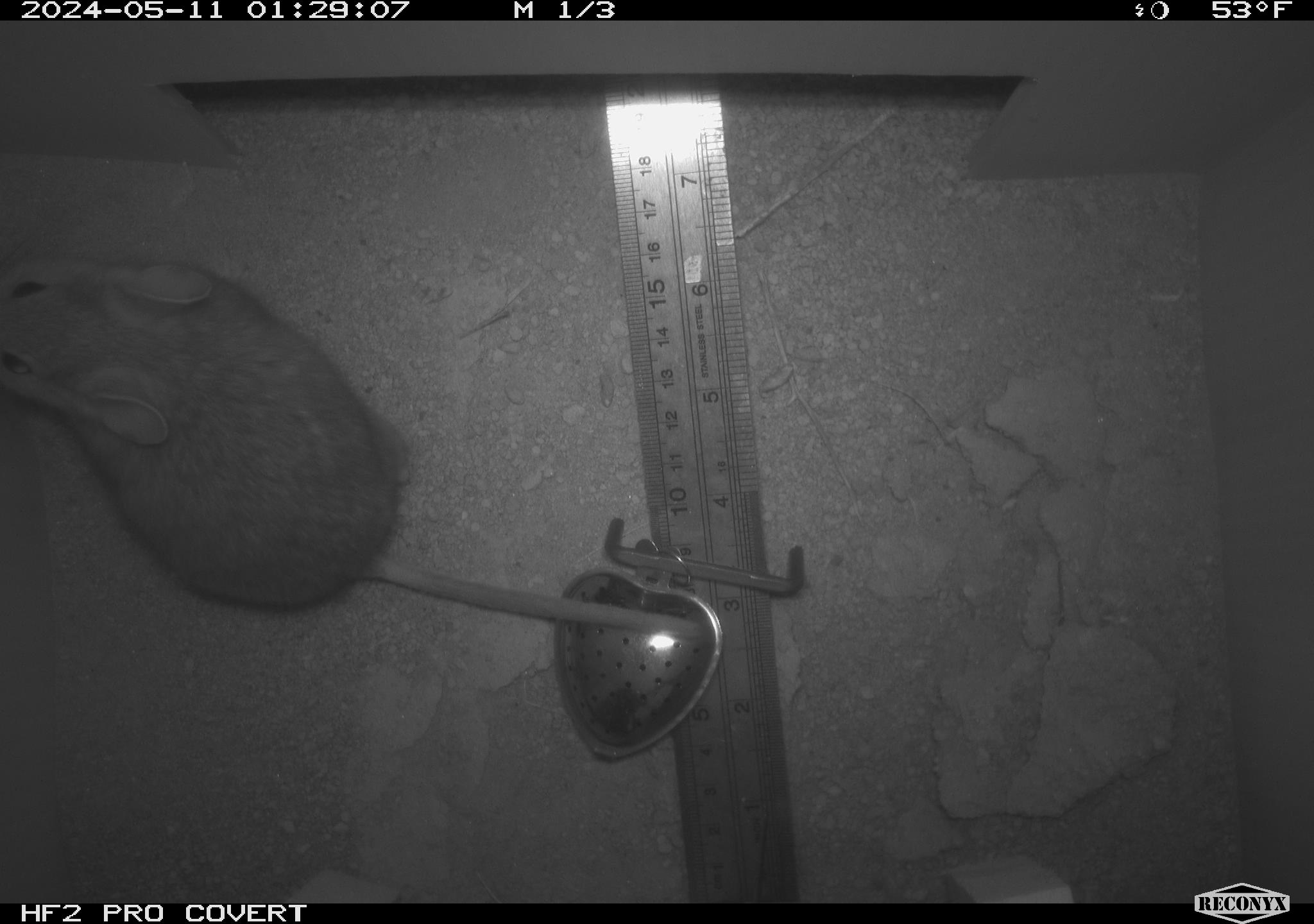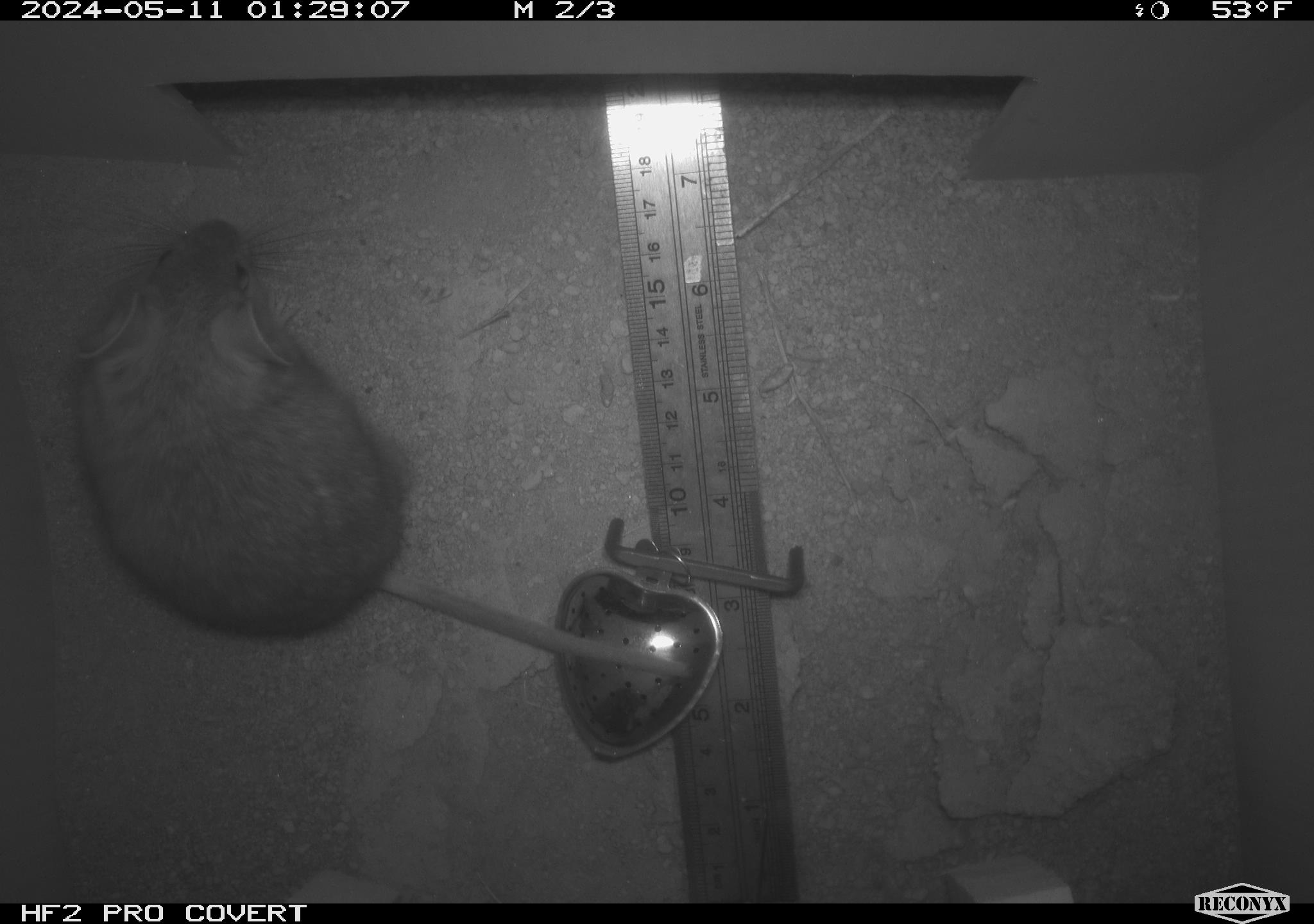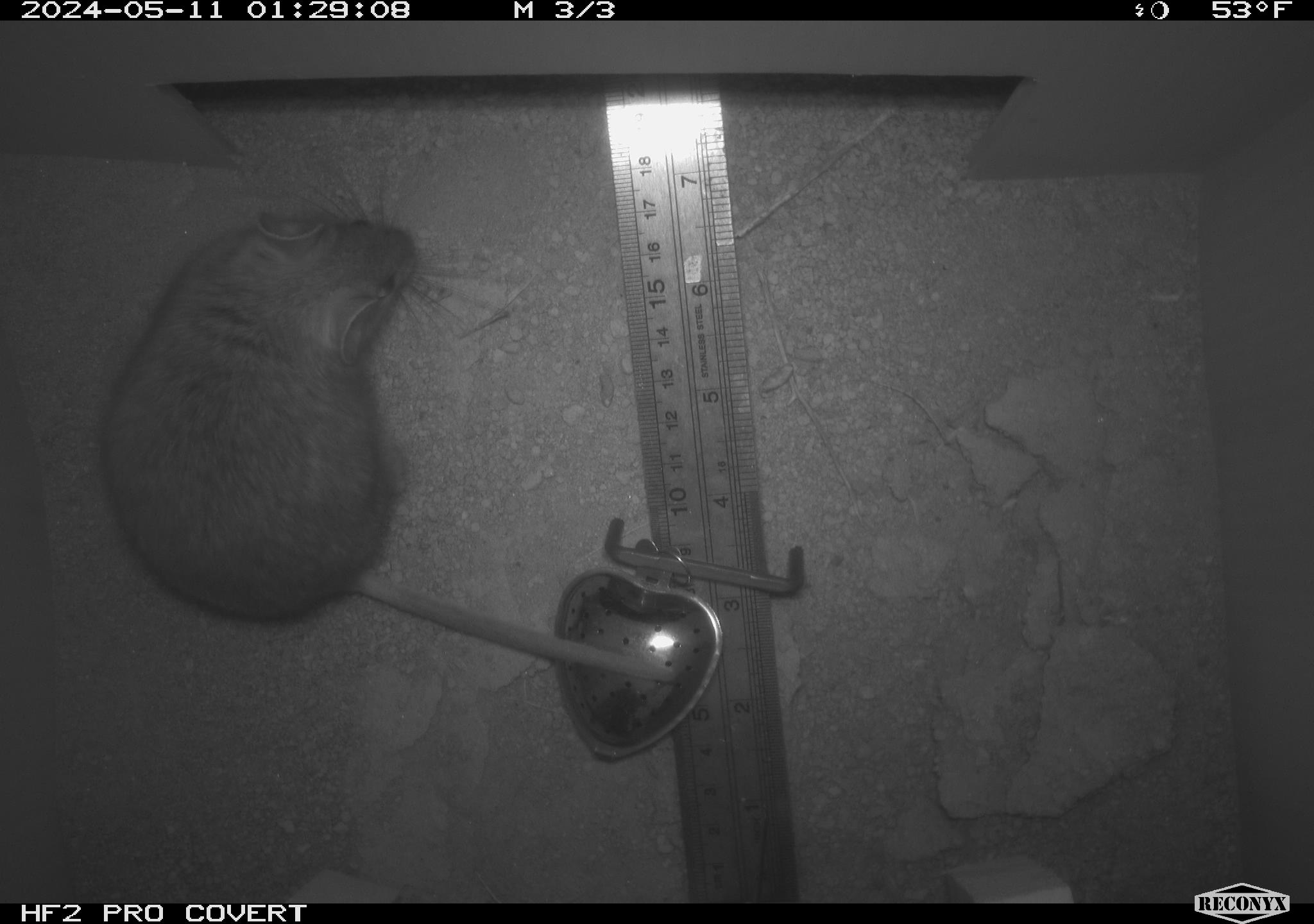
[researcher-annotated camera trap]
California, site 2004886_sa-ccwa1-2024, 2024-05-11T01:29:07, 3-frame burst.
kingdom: Animalia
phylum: Chordata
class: Mammalia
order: Rodentia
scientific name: Rodentia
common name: woodrat or rat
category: woodrat or rat species